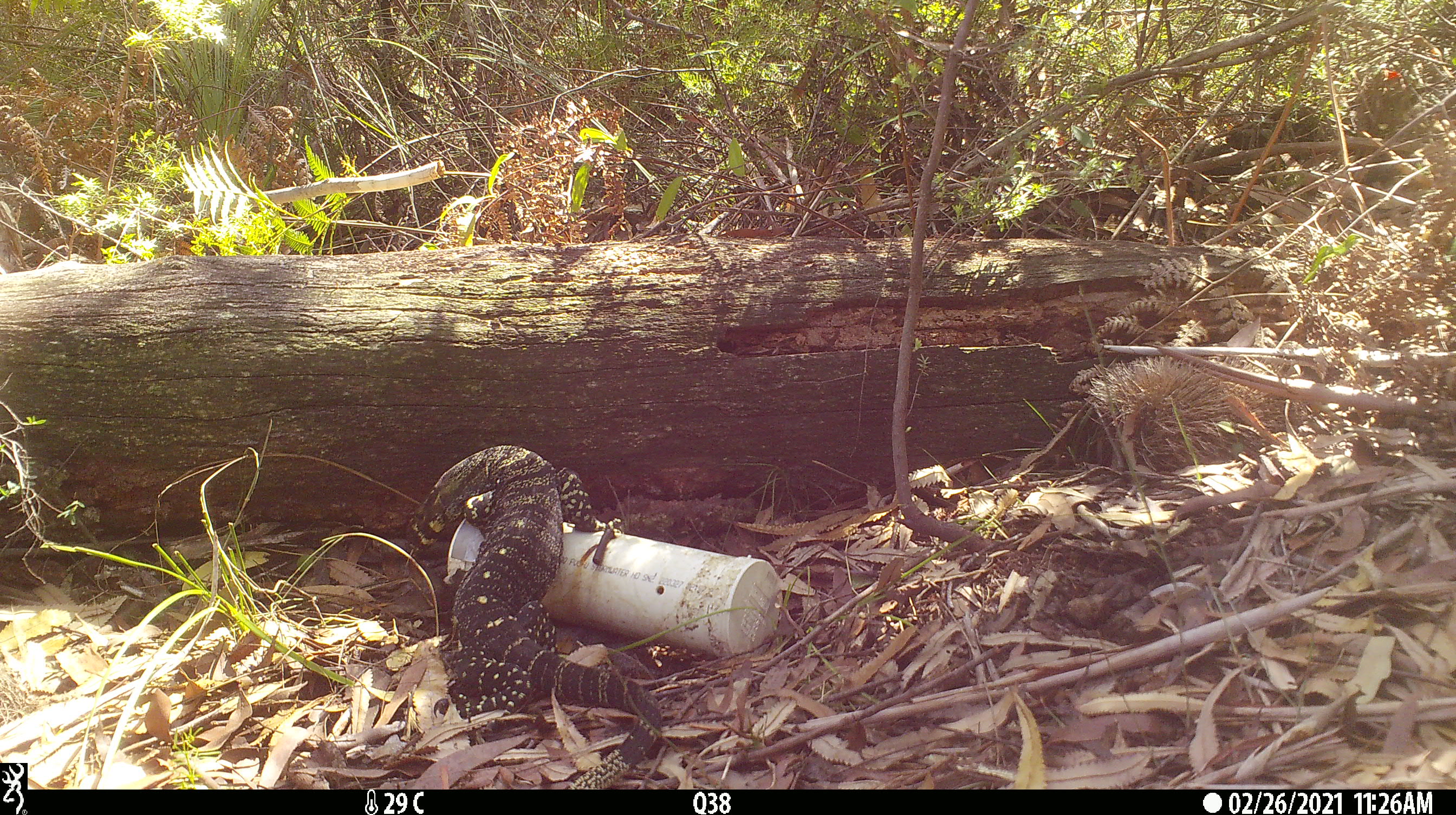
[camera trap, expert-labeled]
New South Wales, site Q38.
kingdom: Animalia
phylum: Chordata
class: Reptilia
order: Squamata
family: Varanidae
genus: Varanus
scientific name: Varanus varius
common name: lace monitor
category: goanna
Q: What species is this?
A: Goanna (lace monitor) (Varanus varius).